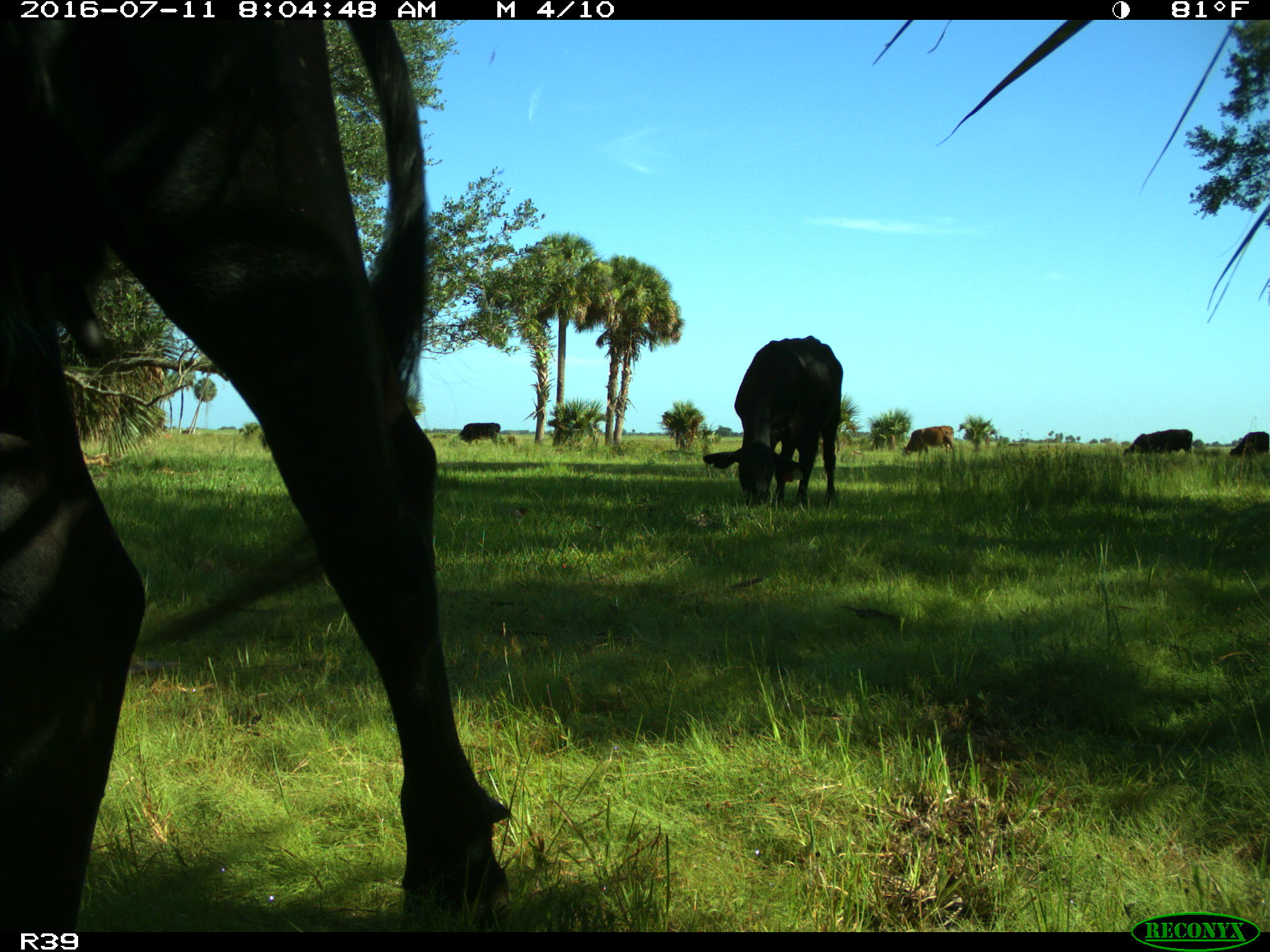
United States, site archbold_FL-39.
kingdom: Animalia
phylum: Chordata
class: Mammalia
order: Artiodactyla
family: Bovidae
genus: Bos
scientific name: Bos taurus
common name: domestic cow